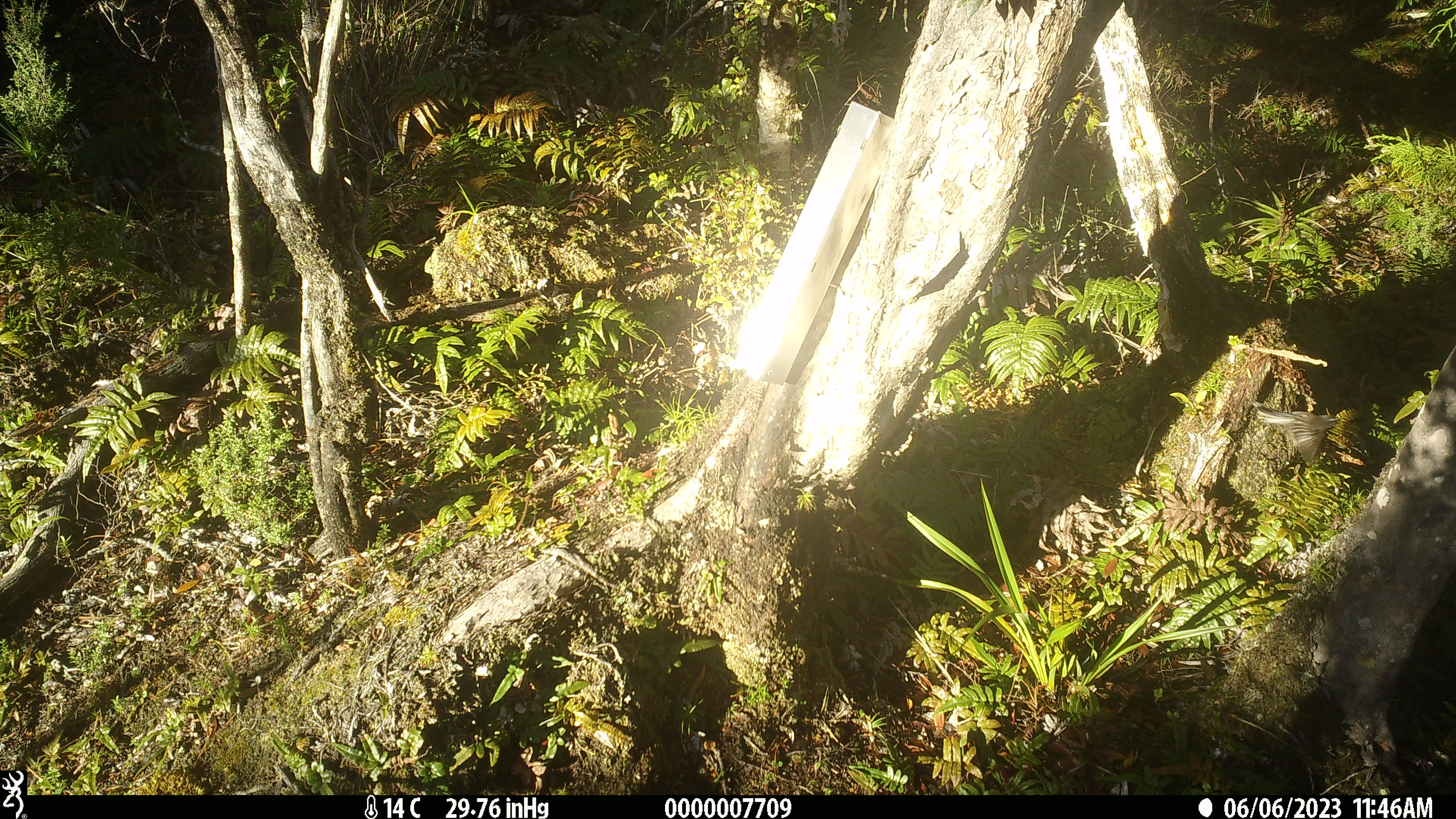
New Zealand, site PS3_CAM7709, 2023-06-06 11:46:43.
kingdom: Animalia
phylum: Chordata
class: Aves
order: Passeriformes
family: Rhipiduridae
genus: Rhipidura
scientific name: Rhipidura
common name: fantails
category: fantail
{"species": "fantail (fantails) (Rhipidura)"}